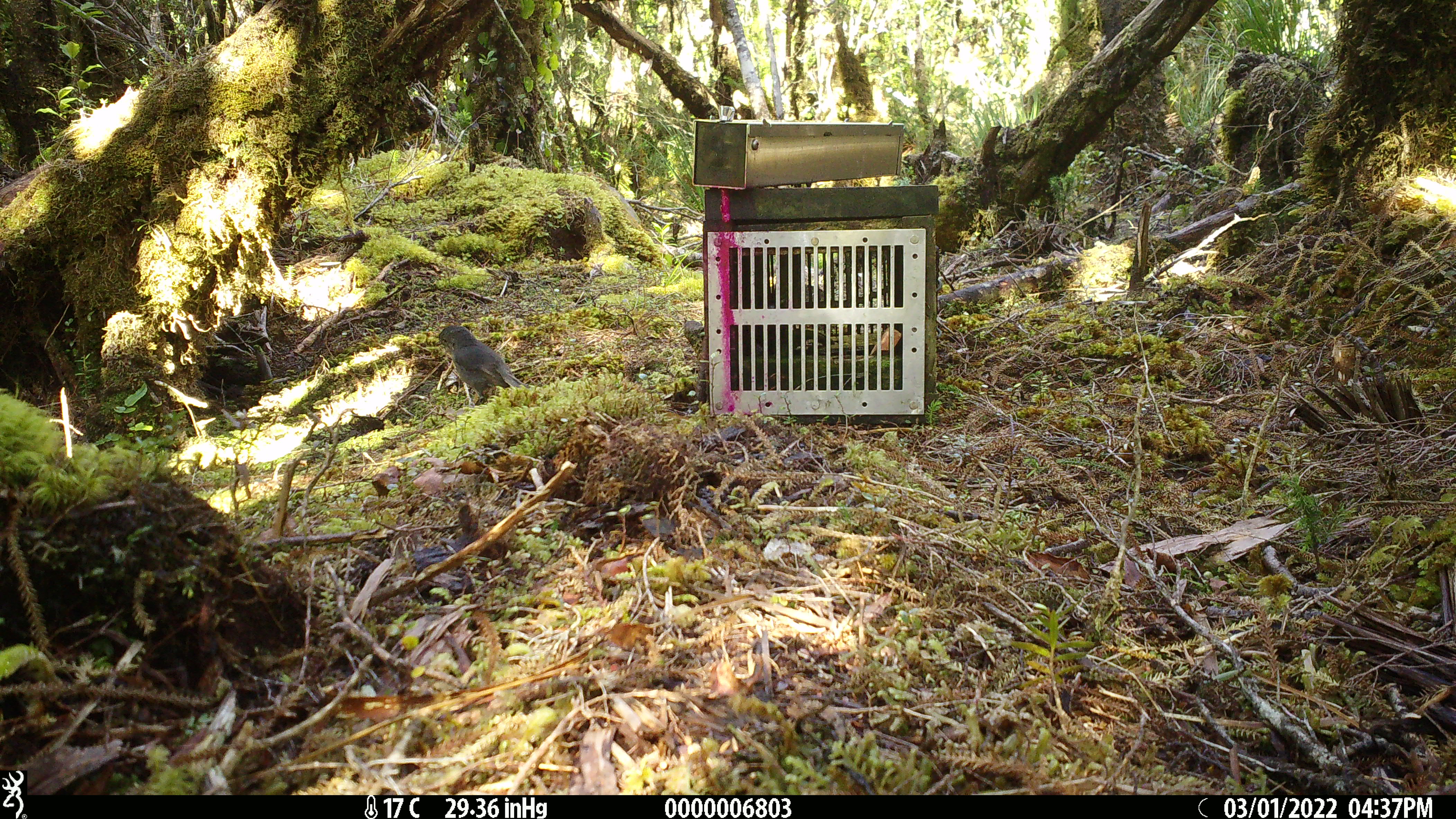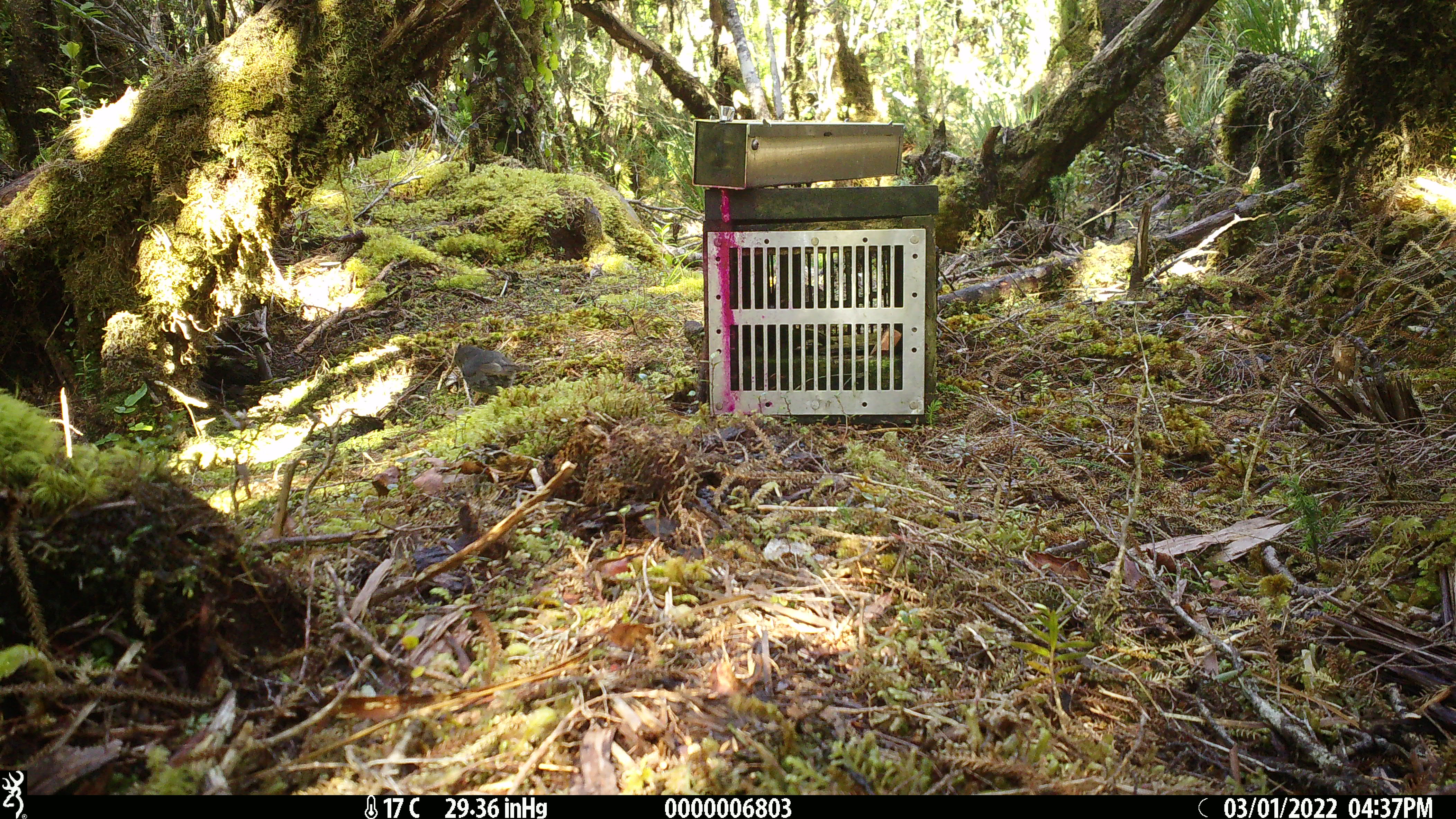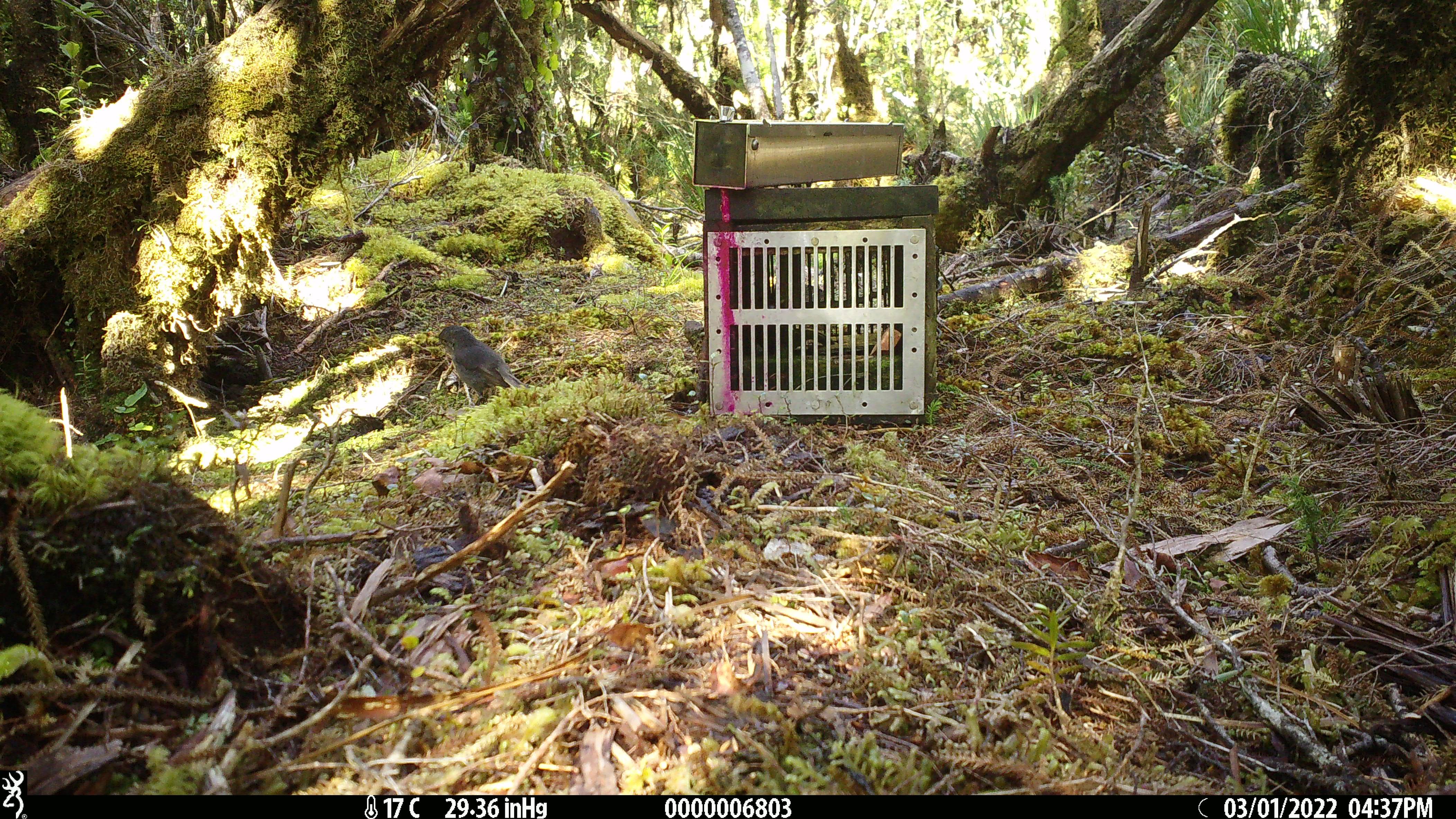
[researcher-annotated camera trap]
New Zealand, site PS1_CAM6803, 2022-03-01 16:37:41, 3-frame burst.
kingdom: Animalia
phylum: Chordata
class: Aves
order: Passeriformes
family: Petroicidae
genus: Petroica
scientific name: Petroica australis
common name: new zealand robin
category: robin